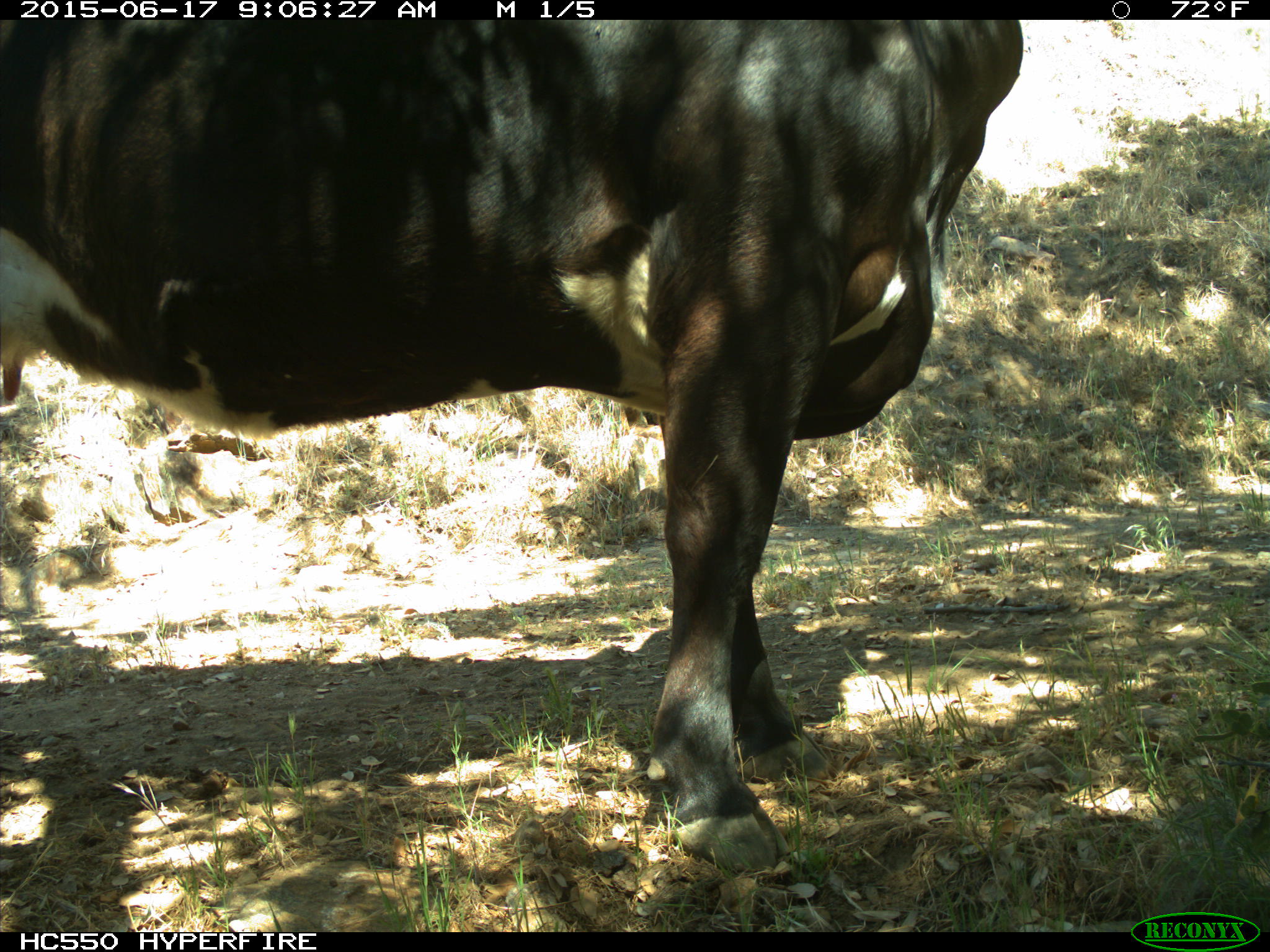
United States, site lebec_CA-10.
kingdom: Animalia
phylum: Chordata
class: Mammalia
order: Artiodactyla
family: Bovidae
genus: Bos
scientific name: Bos taurus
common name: domestic cow